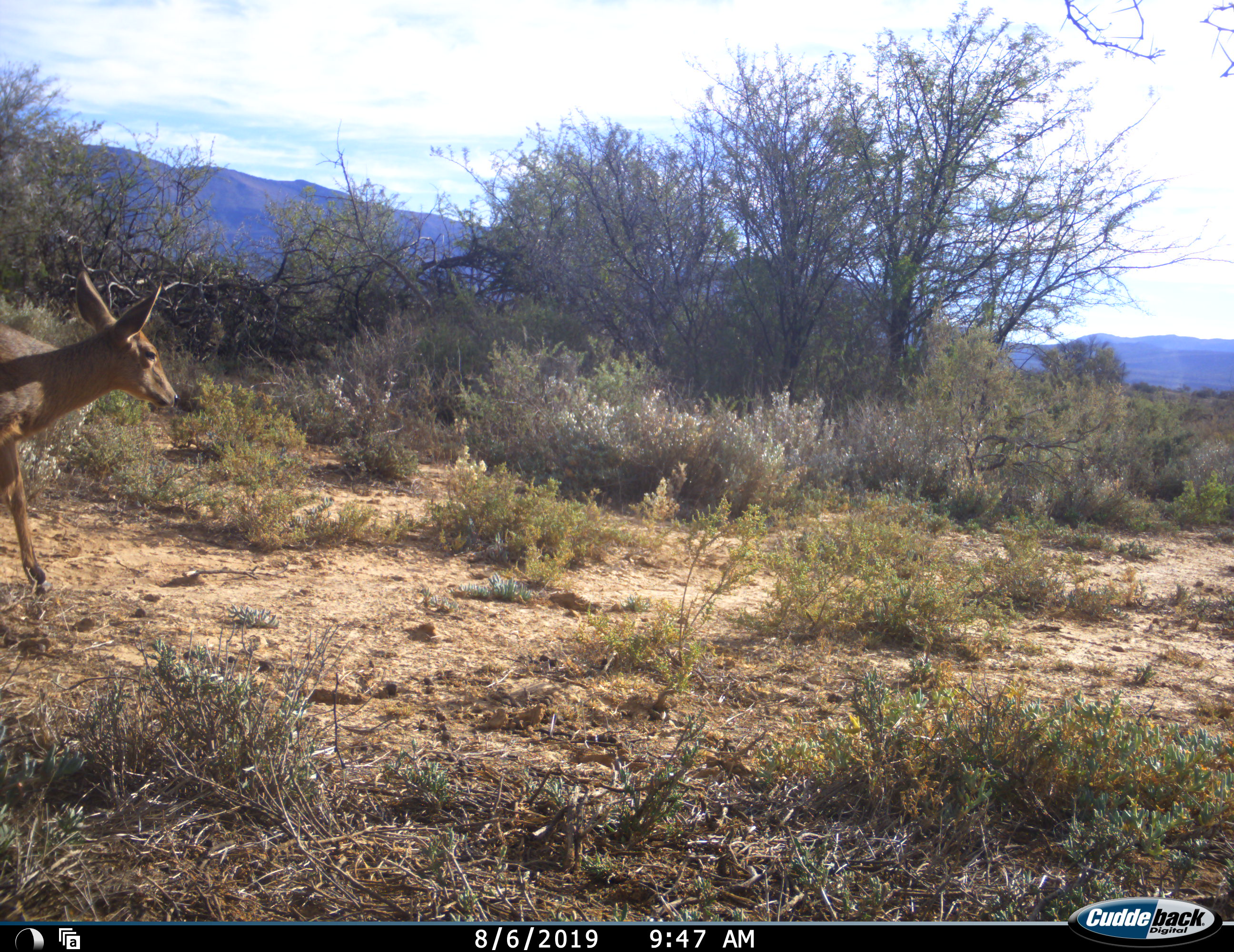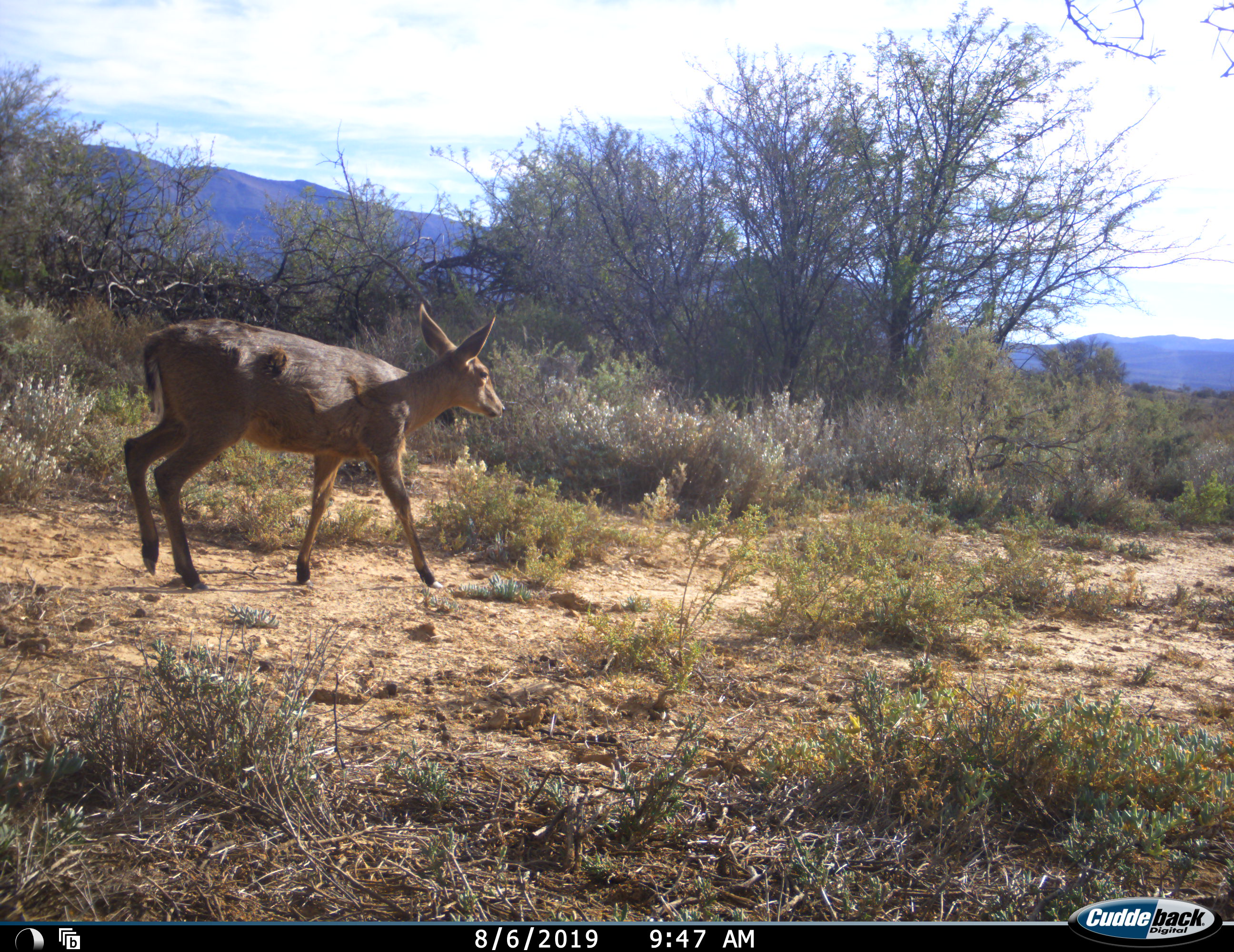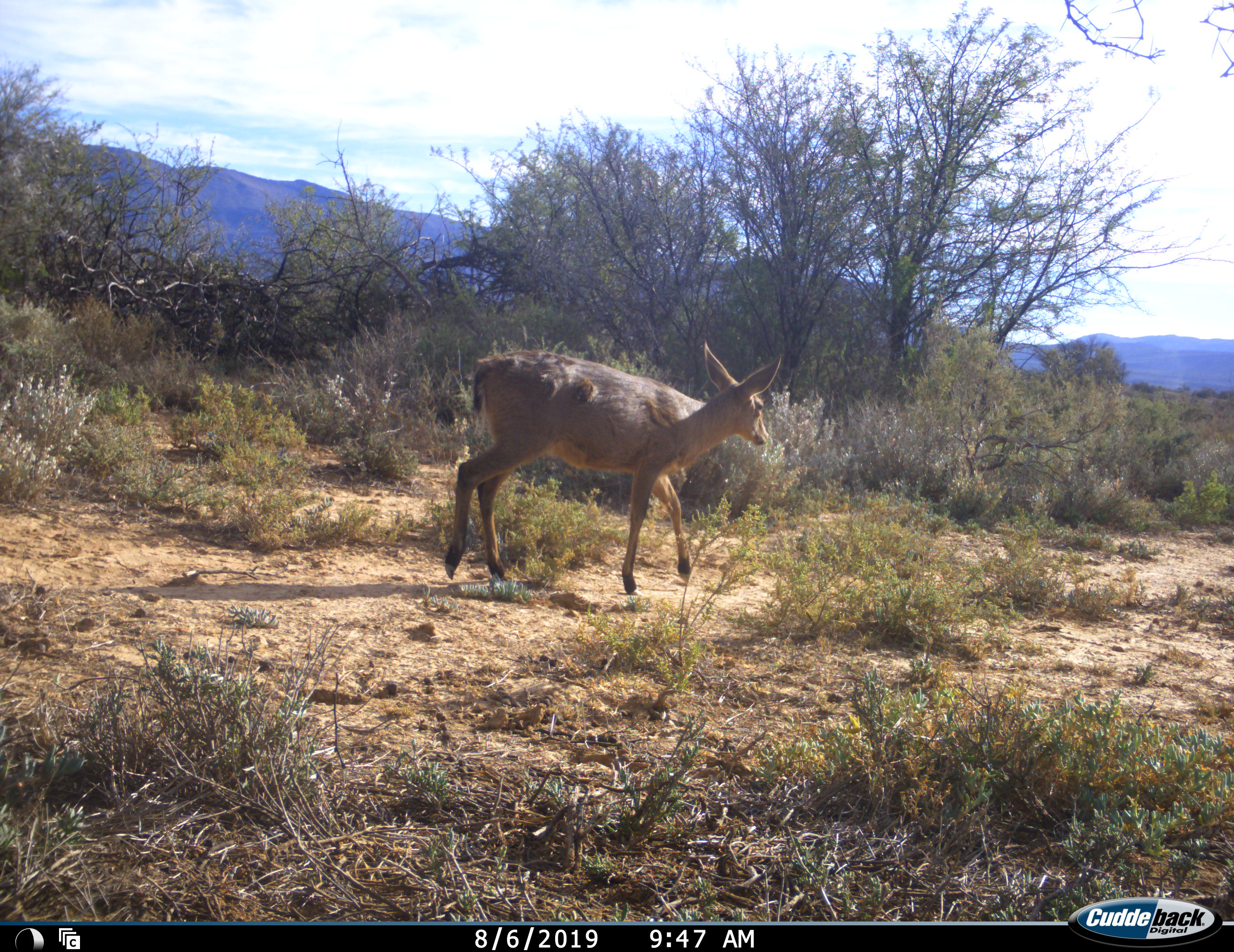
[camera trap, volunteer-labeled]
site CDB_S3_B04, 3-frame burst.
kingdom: Animalia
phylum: Chordata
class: Mammalia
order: Artiodactyla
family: Bovidae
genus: Pelea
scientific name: Pelea capreolus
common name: grey rhebok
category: rhebokgrey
Rhebokgrey (grey rhebok) (Pelea capreolus), count 1. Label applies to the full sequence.